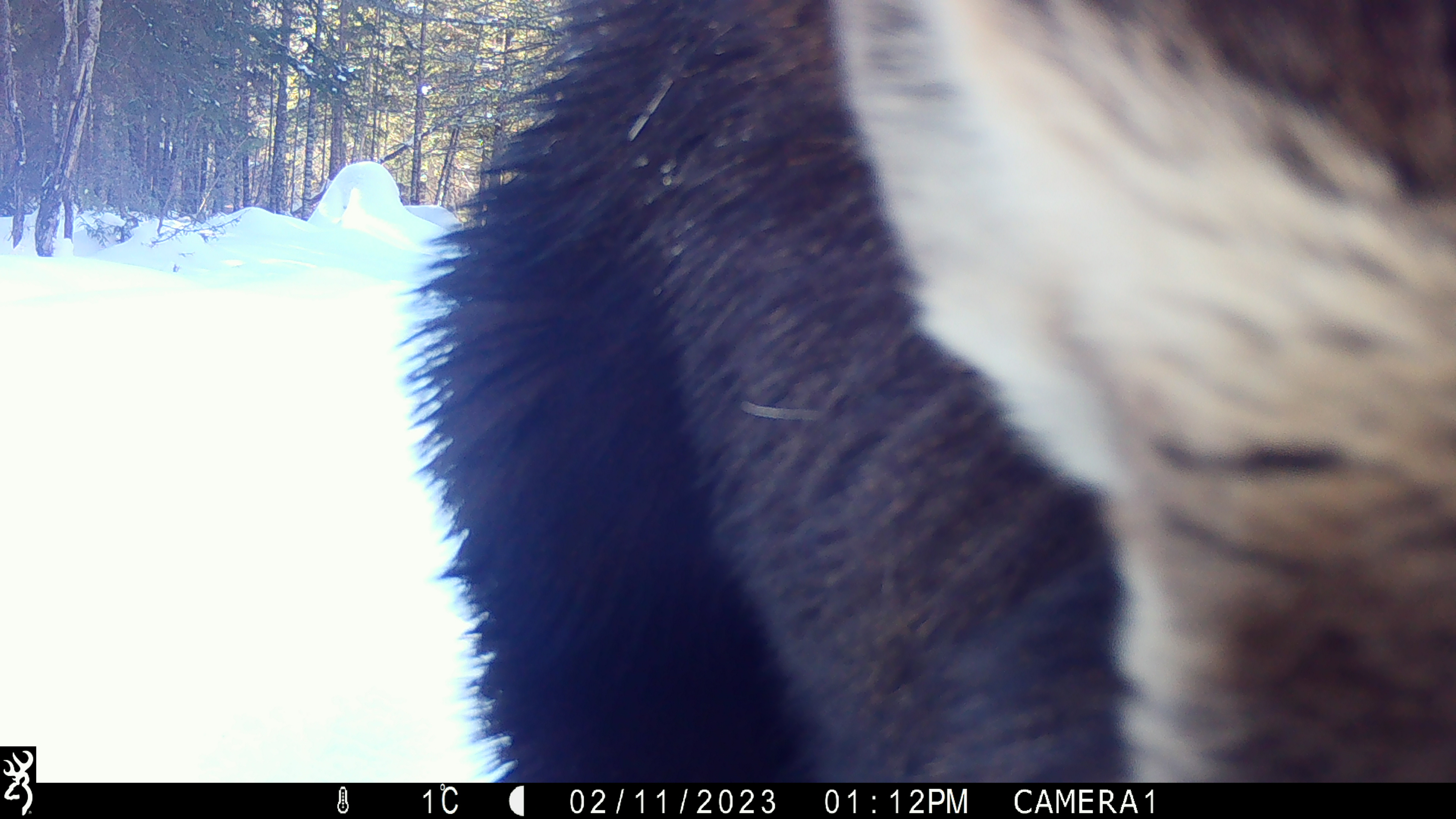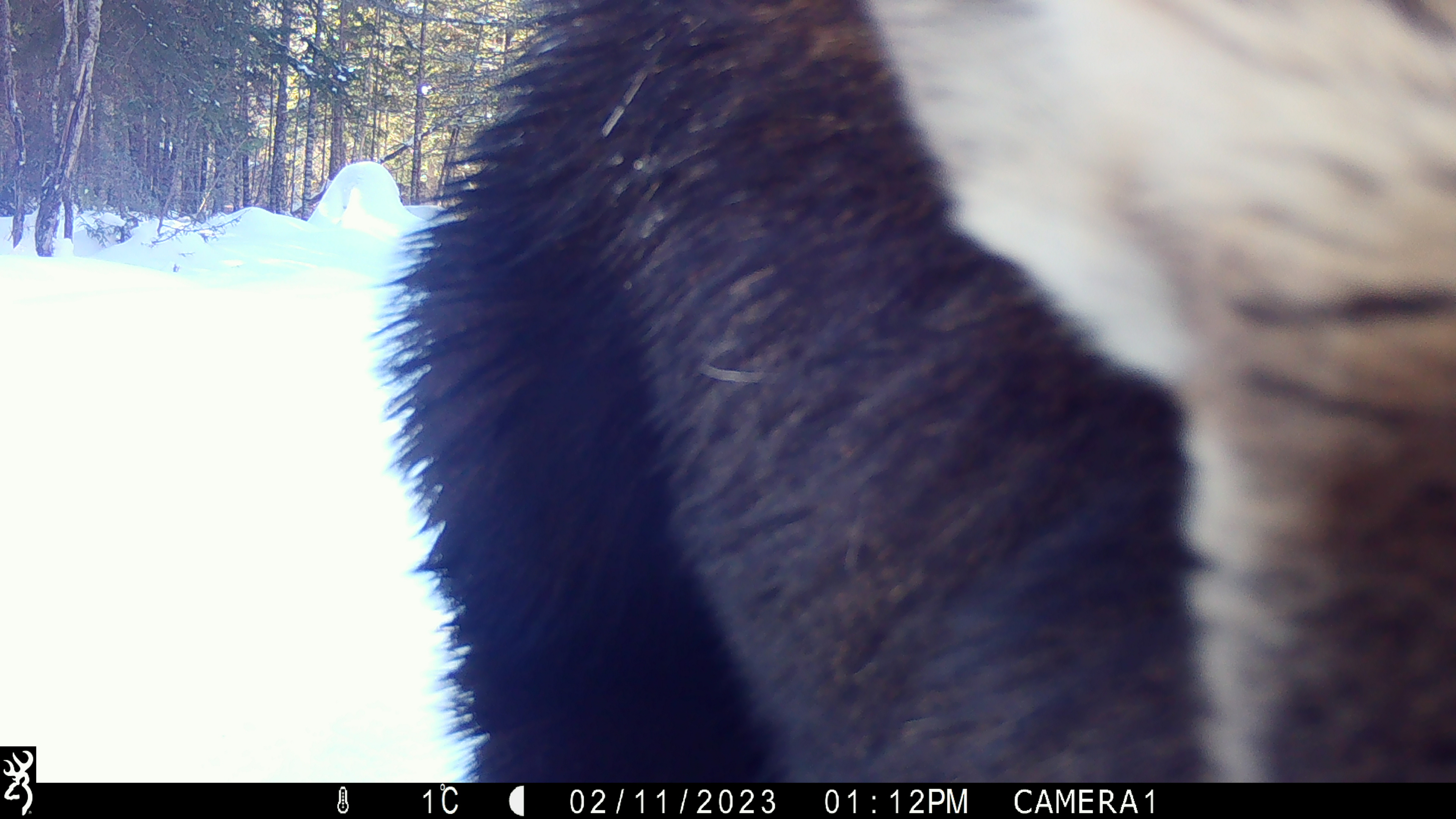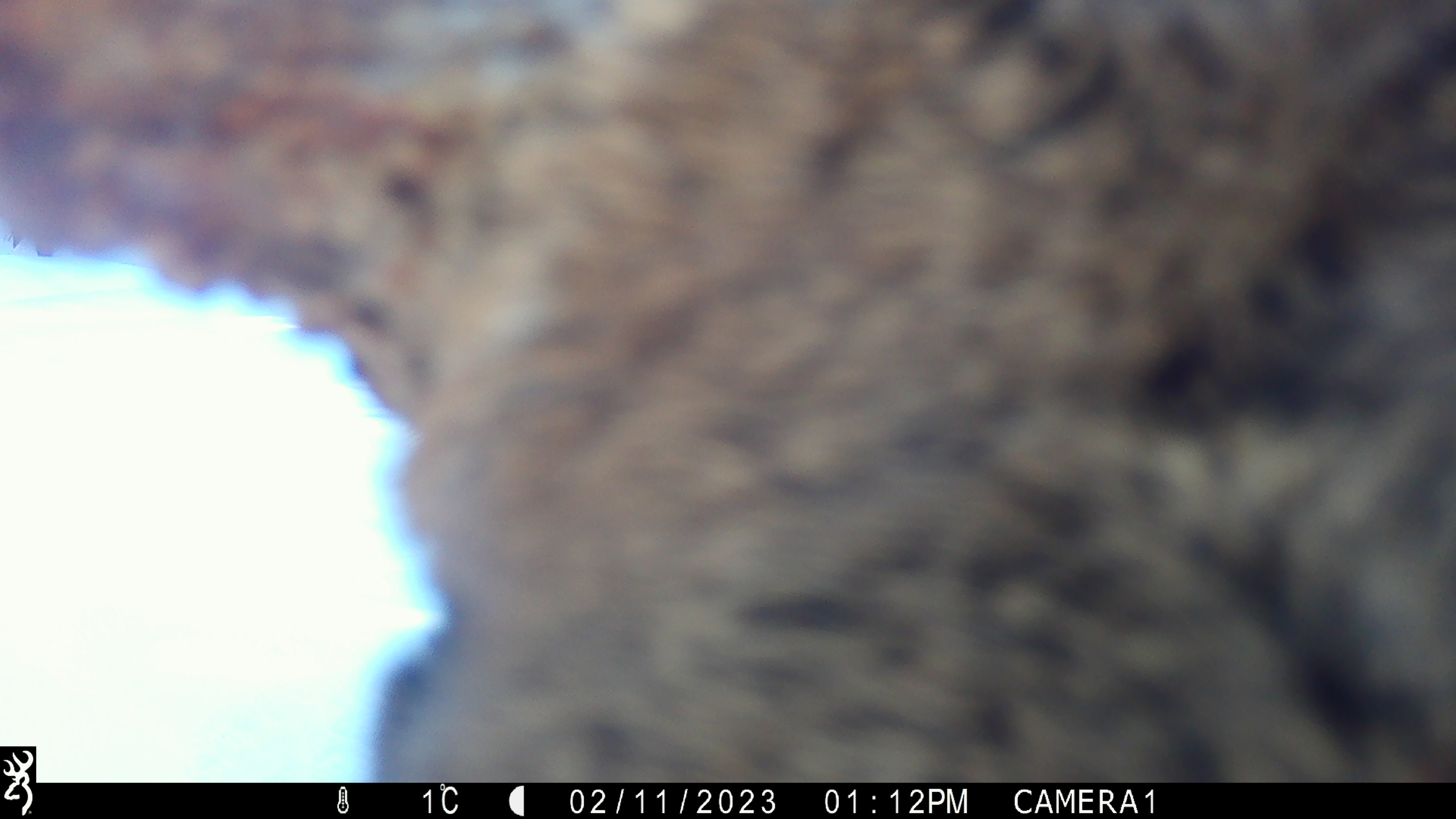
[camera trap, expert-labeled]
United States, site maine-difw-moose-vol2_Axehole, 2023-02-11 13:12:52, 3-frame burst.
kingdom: Animalia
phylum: Chordata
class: Mammalia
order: Artiodactyla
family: Cervidae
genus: Alces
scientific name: Alces alces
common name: moose